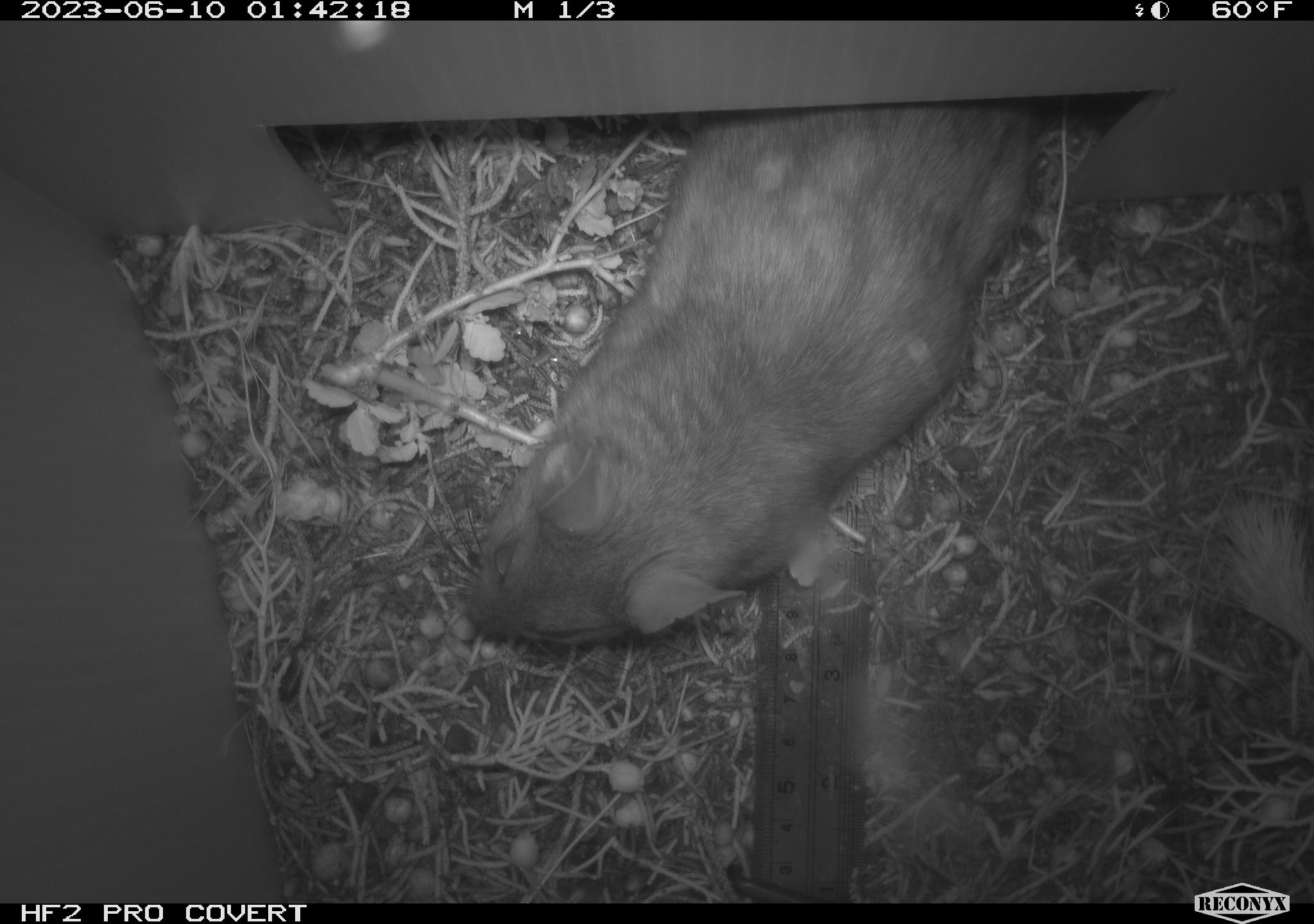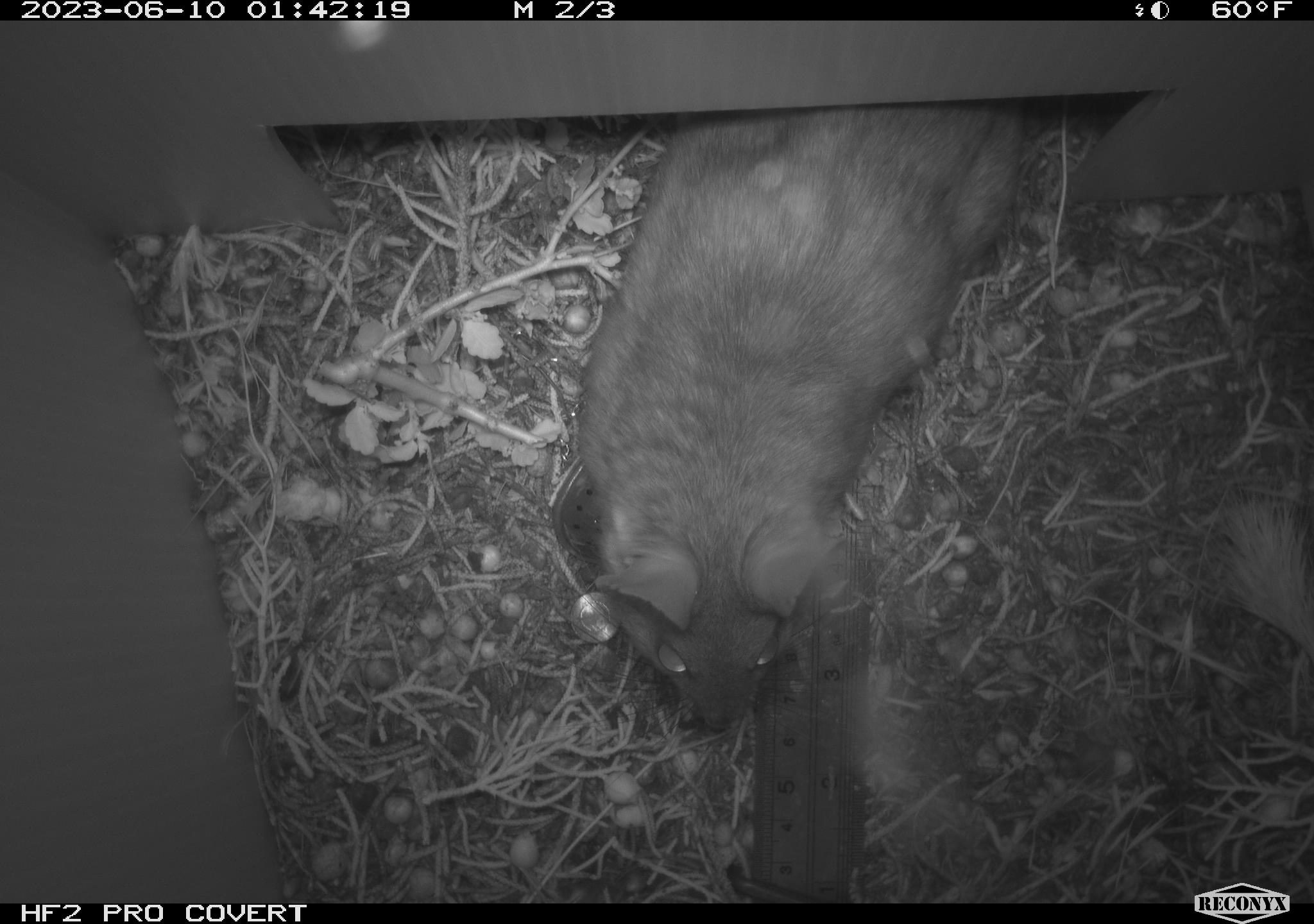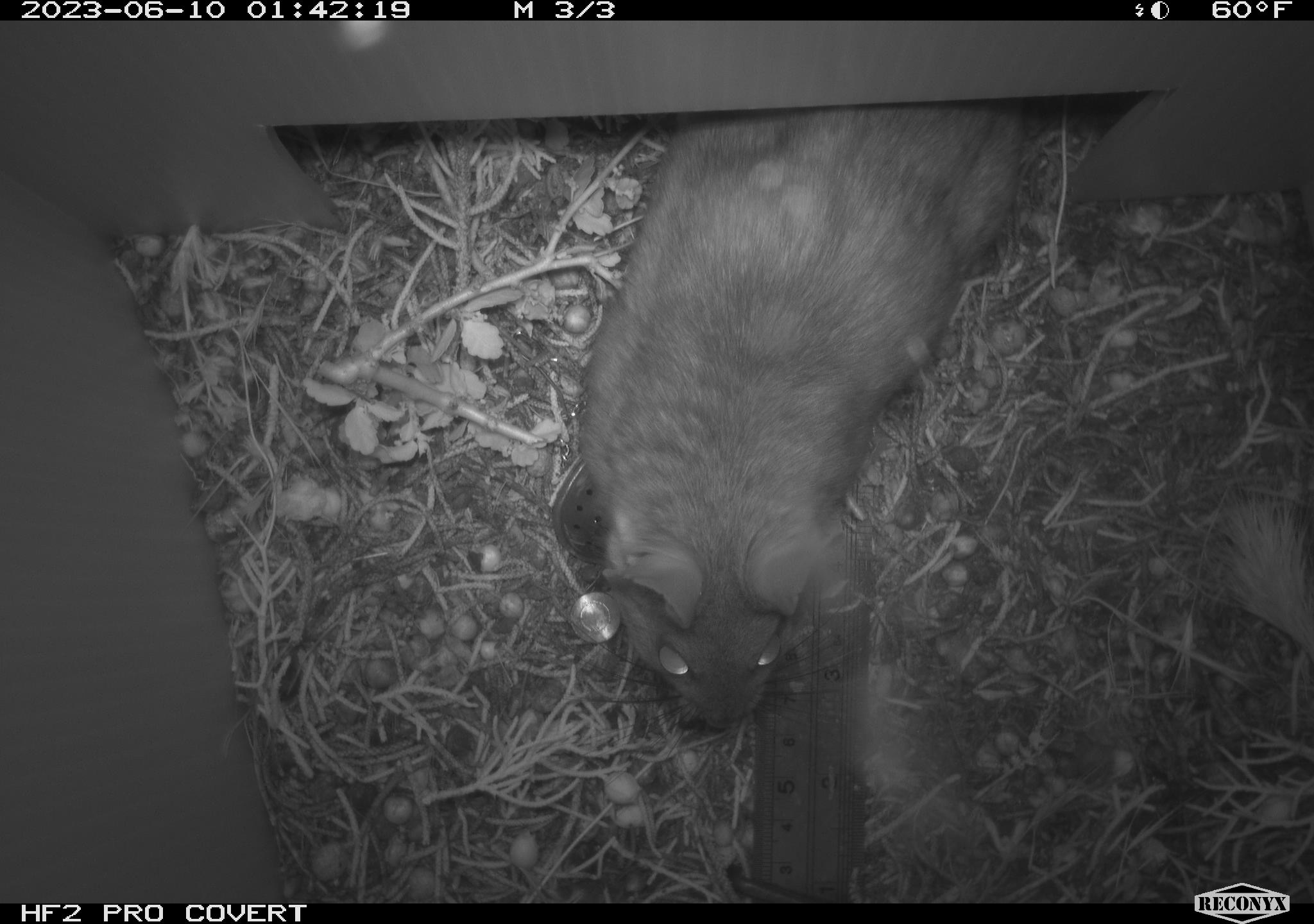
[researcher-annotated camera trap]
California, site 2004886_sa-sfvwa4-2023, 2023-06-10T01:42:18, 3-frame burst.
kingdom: Animalia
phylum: Chordata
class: Mammalia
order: Rodentia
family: Cricetidae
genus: Neotoma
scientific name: Neotoma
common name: pack rat or woodrat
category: neotoma species